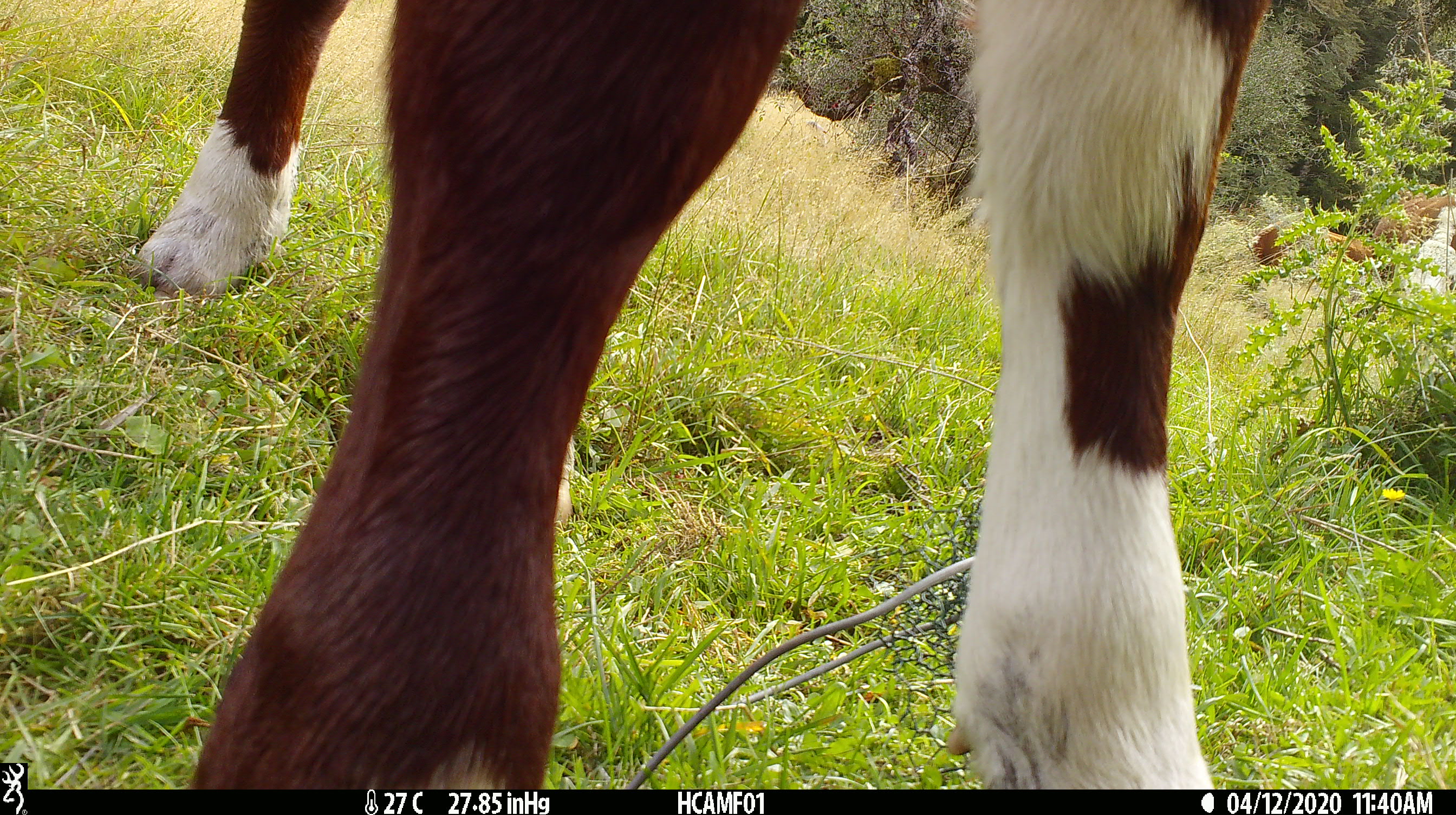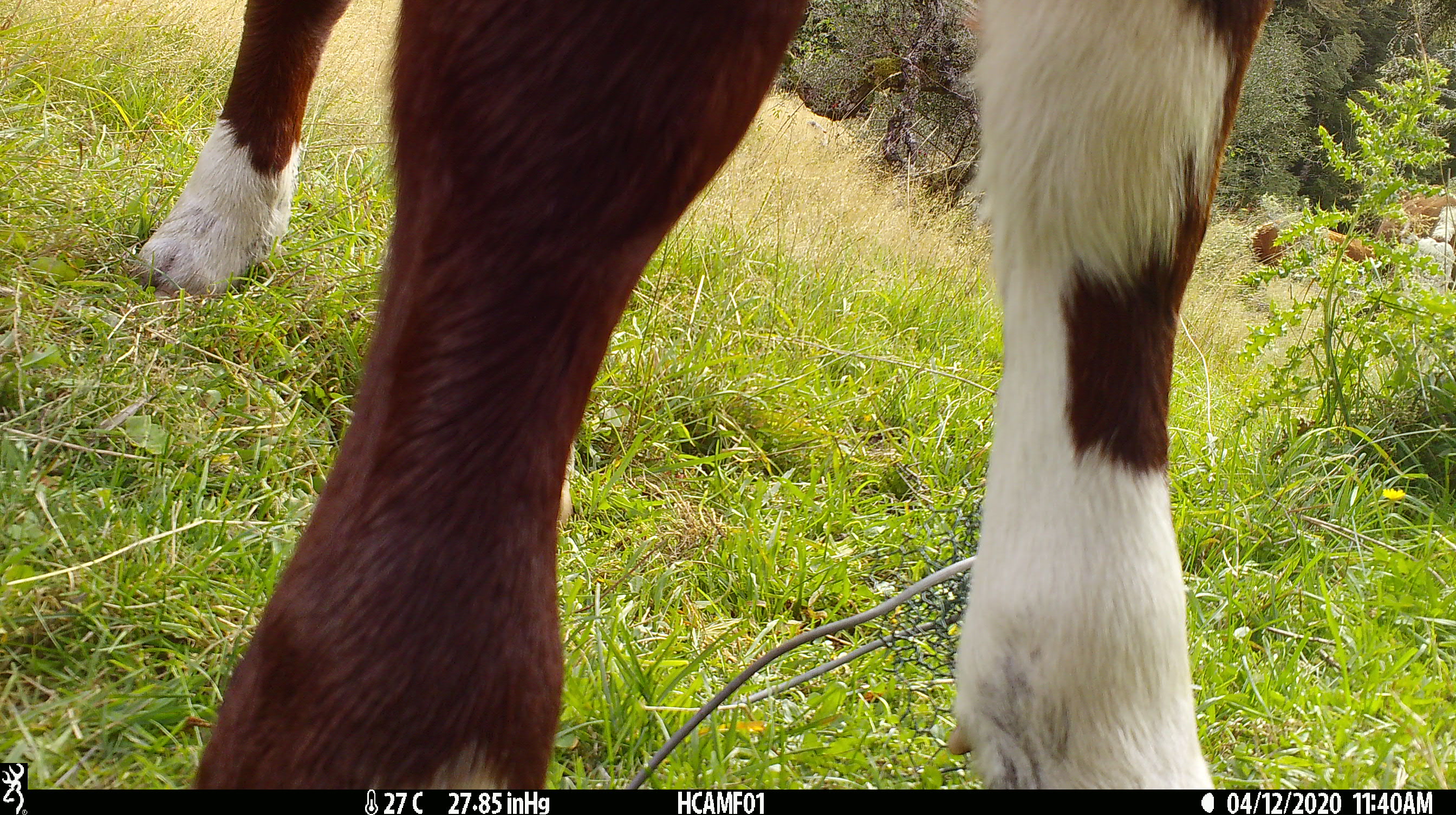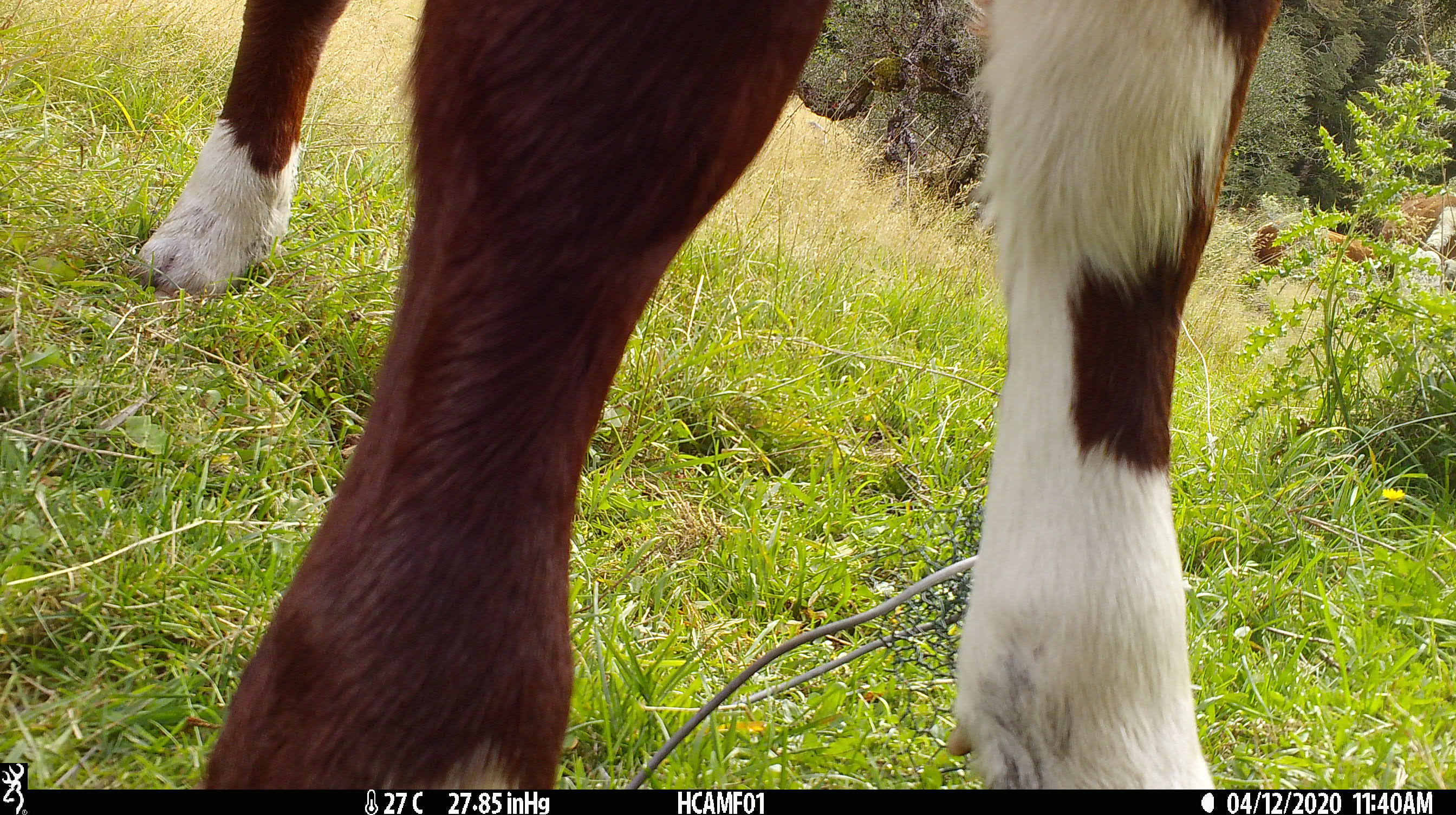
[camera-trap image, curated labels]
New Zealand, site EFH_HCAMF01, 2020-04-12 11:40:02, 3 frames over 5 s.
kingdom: Animalia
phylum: Chordata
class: Mammalia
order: Artiodactyla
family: Bovidae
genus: Bos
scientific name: Bos taurus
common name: domestic cow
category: cow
Cow (domestic cow) (Bos taurus).